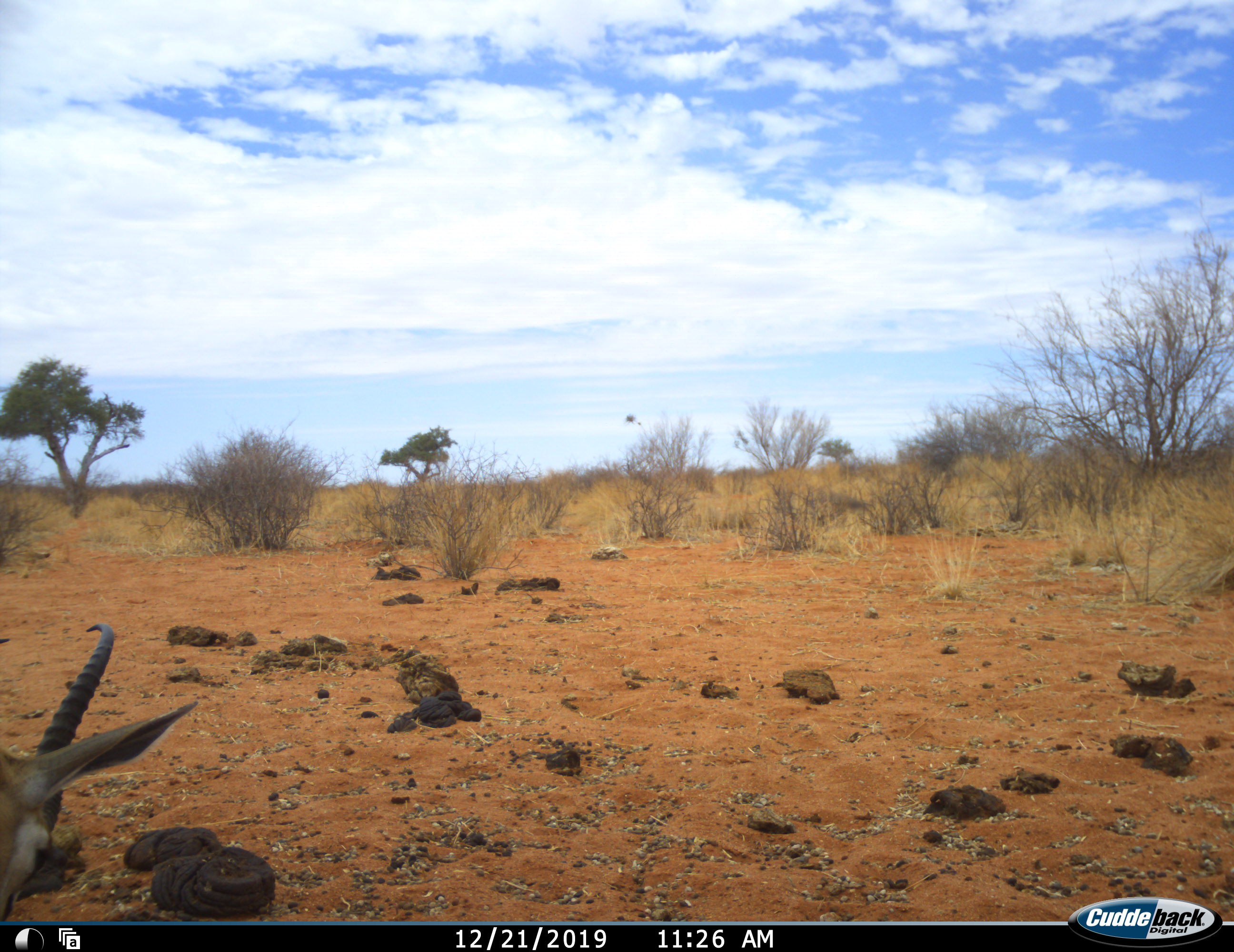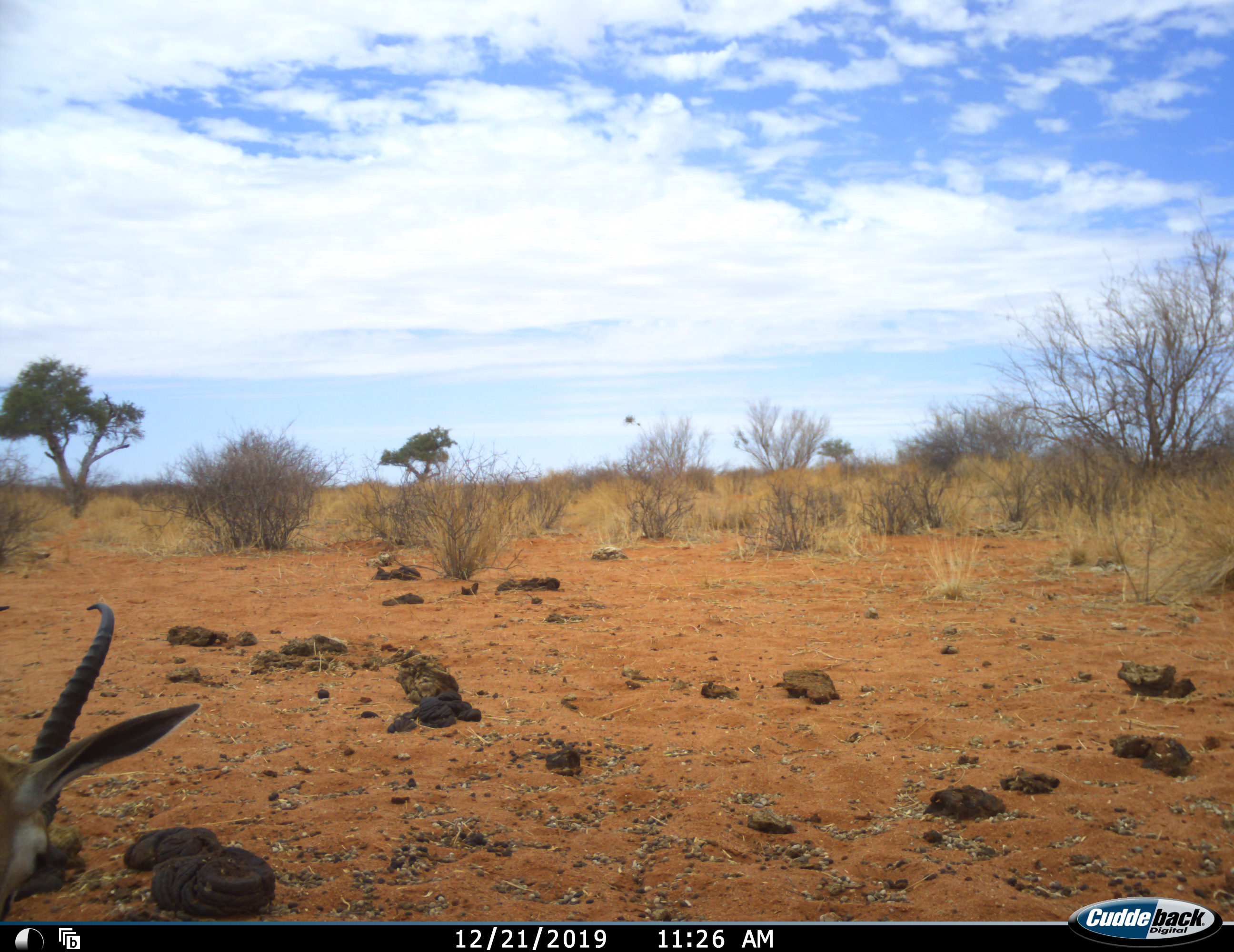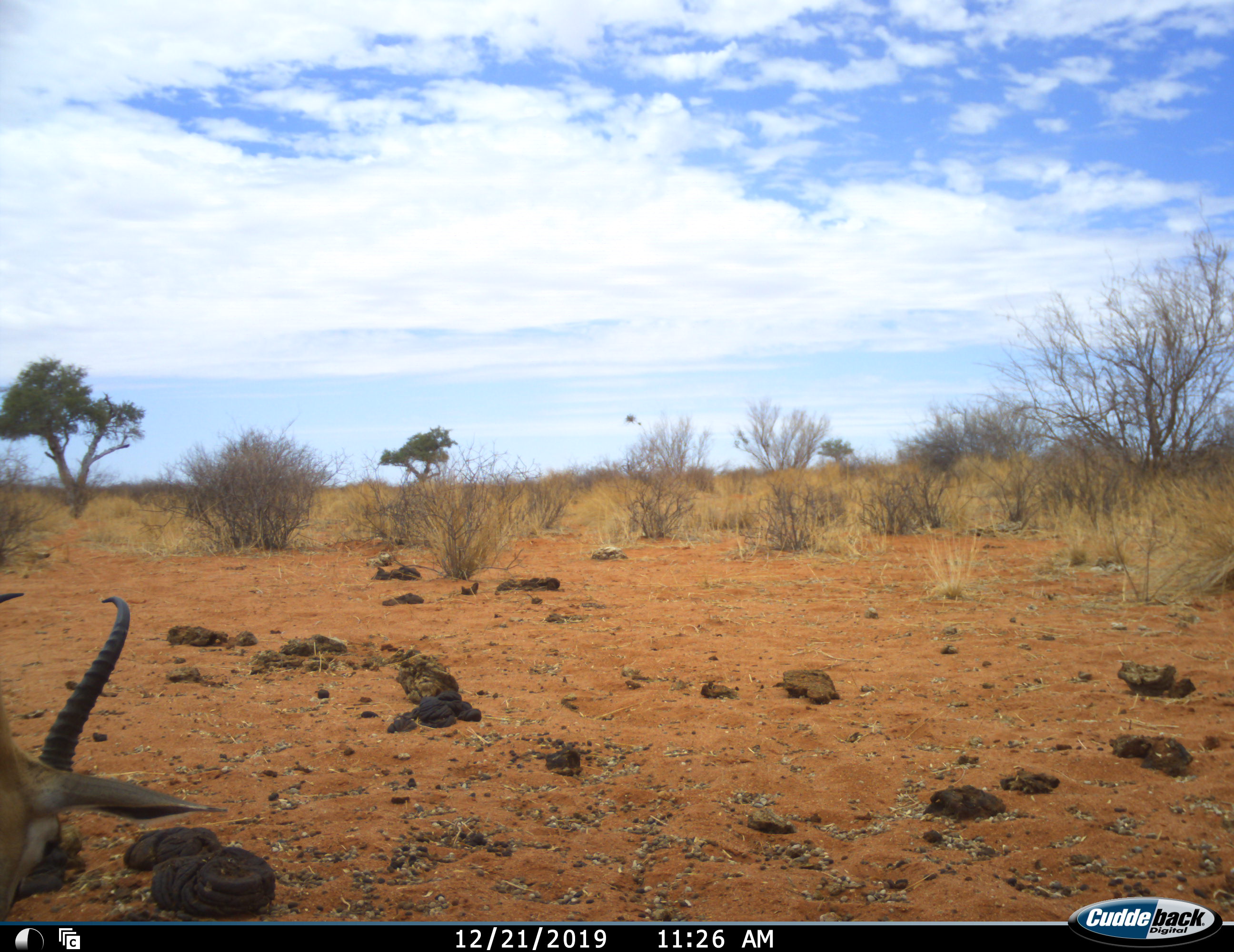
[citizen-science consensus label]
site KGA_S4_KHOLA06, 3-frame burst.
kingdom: Animalia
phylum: Chordata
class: Mammalia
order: Artiodactyla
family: Bovidae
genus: Antidorcas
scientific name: Antidorcas marsupialis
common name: springbok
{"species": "springbok (Antidorcas marsupialis)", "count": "1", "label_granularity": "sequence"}